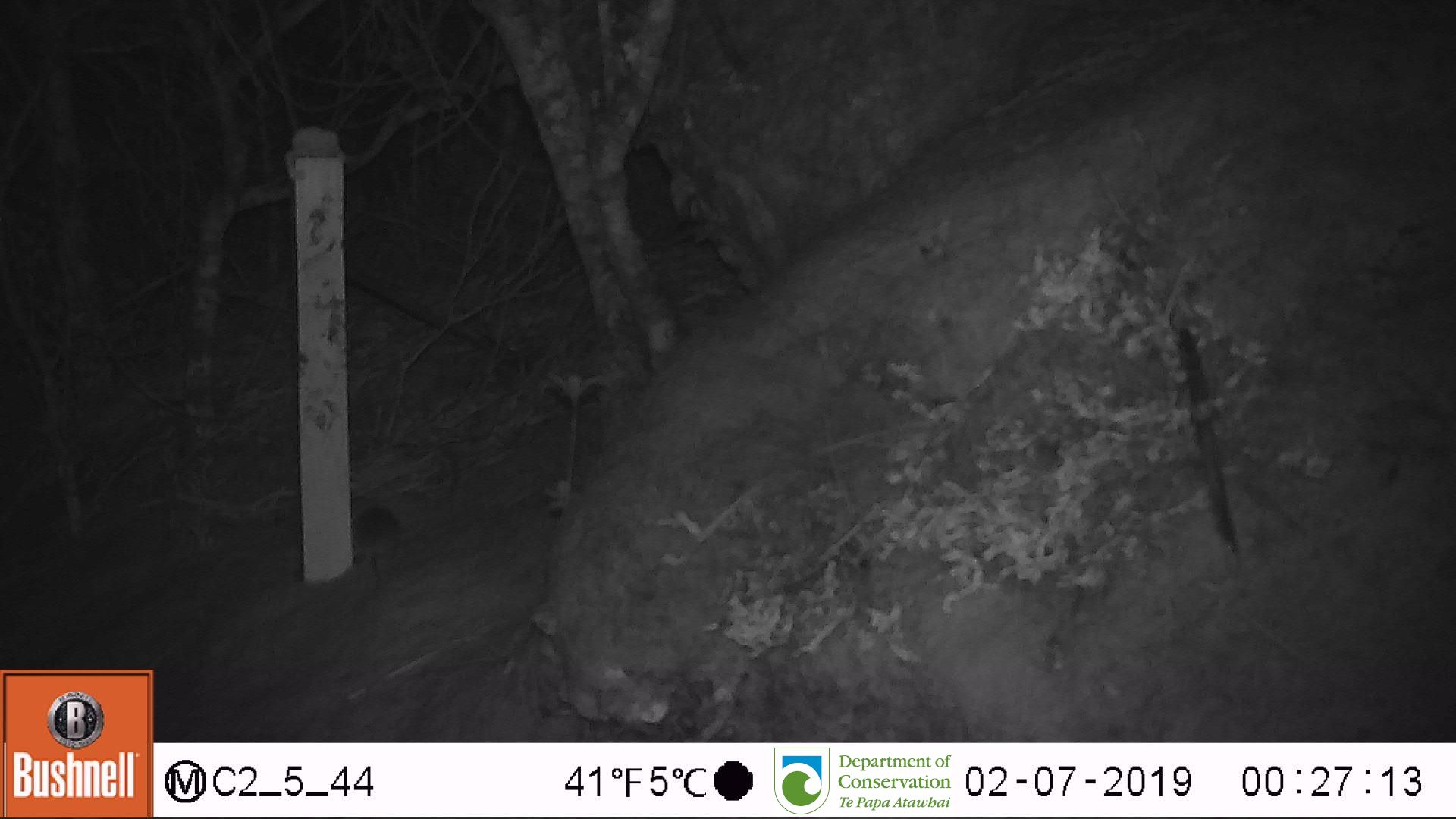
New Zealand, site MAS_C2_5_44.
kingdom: Animalia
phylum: Chordata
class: Mammalia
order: Rodentia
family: Muridae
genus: Mus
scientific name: Mus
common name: mouse